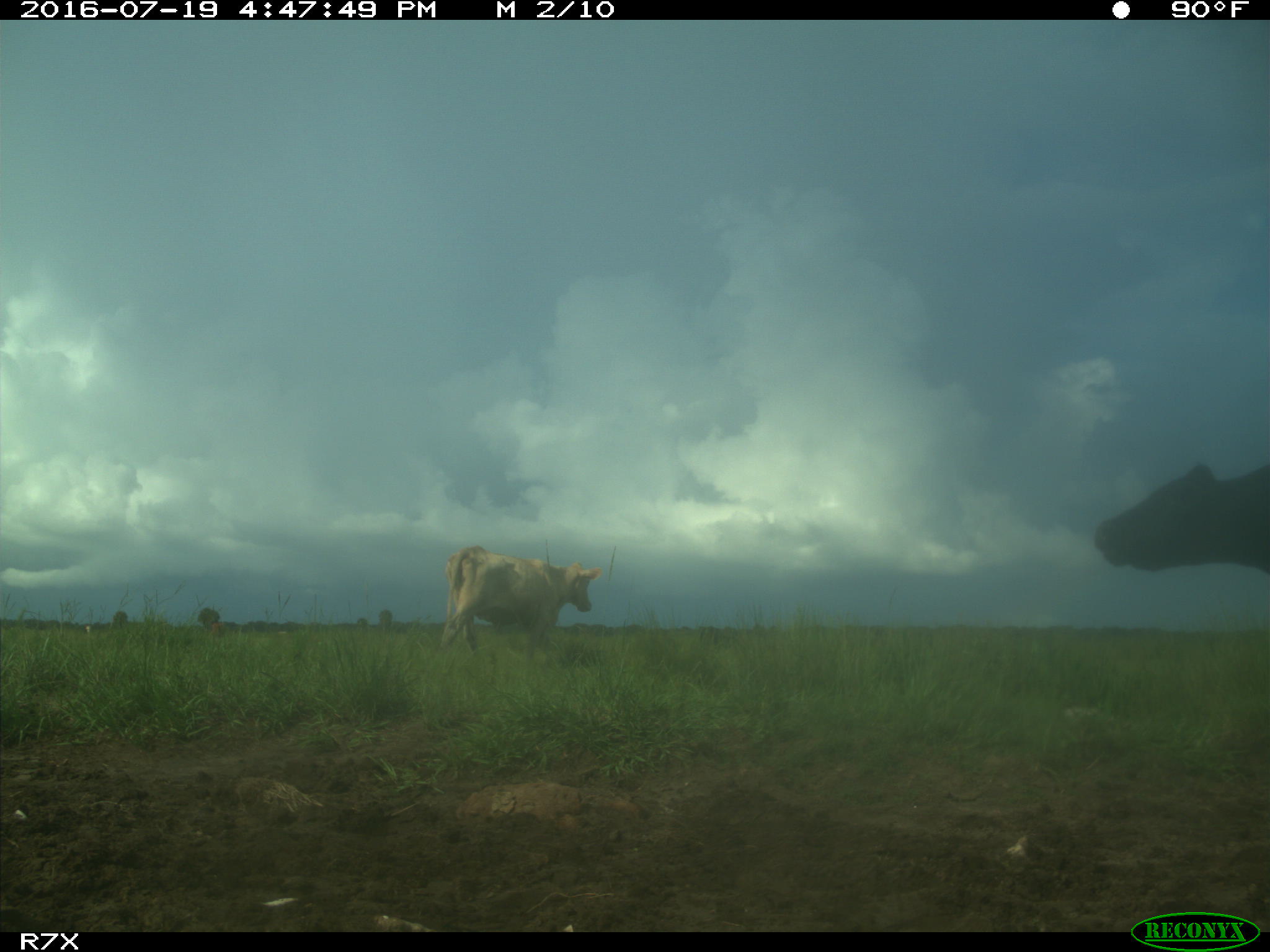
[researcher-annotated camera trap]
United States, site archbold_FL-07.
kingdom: Animalia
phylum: Chordata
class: Mammalia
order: Artiodactyla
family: Bovidae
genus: Bos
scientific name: Bos taurus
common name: domestic cow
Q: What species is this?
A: Bos taurus (domestic cow).